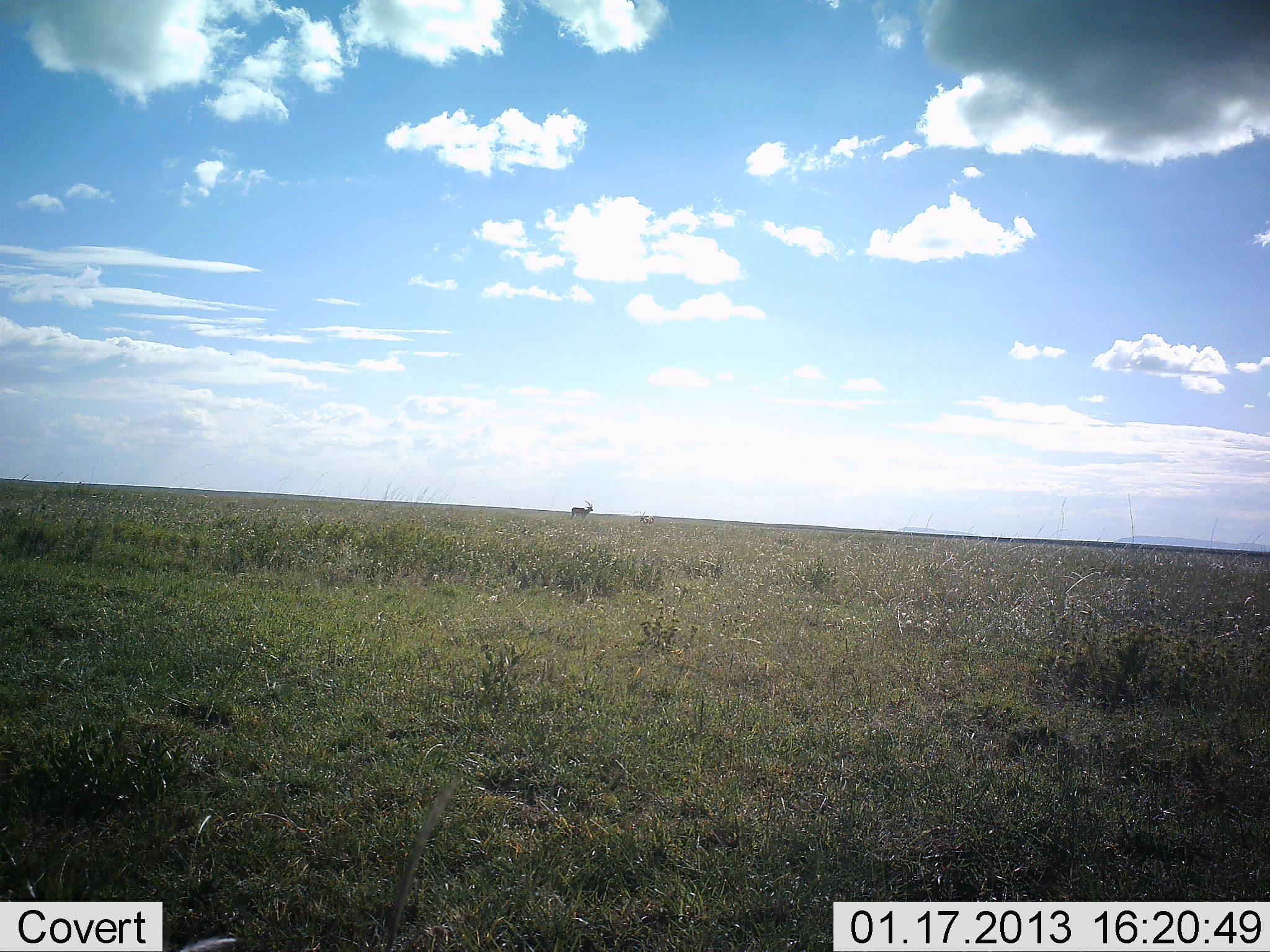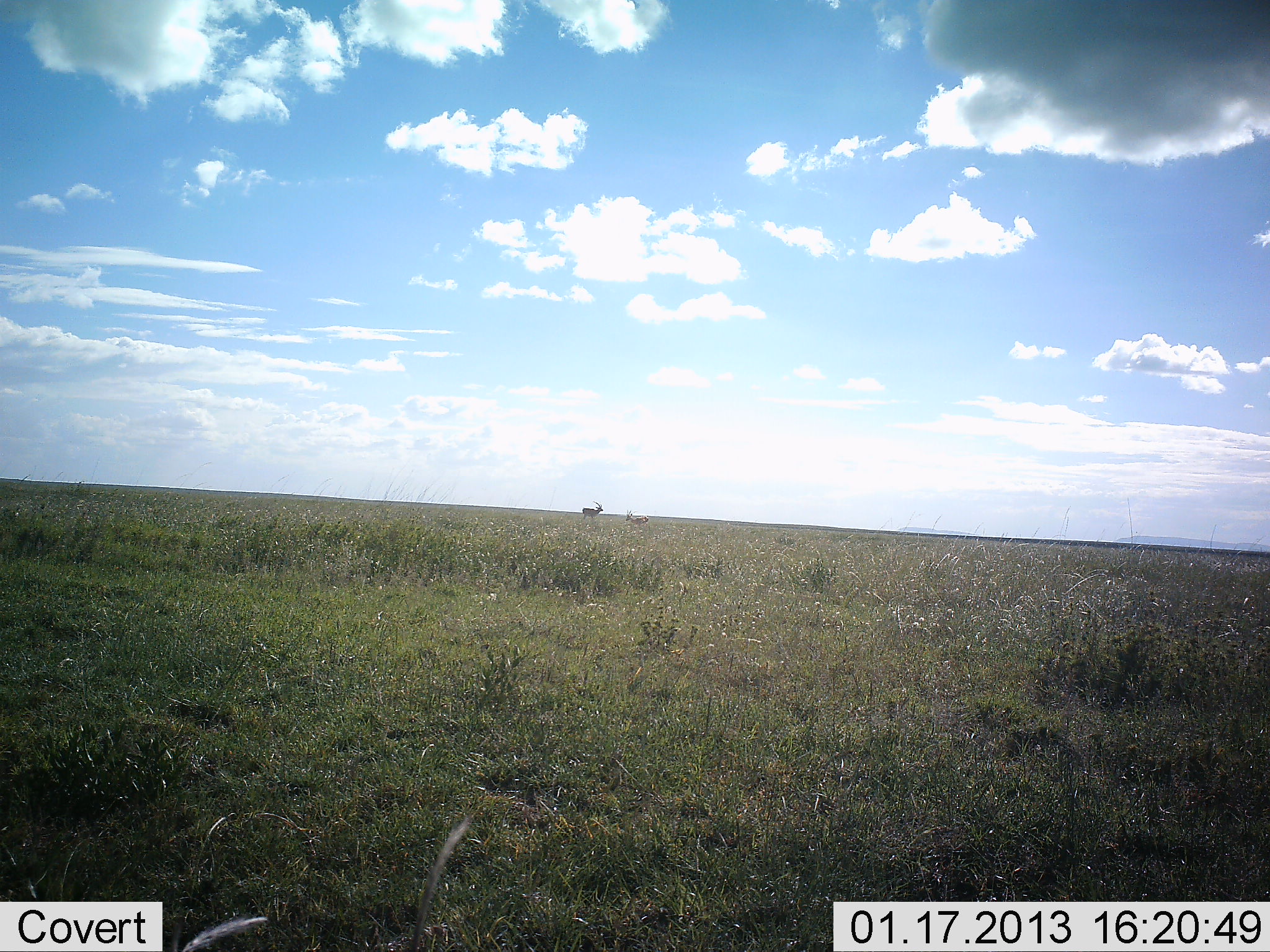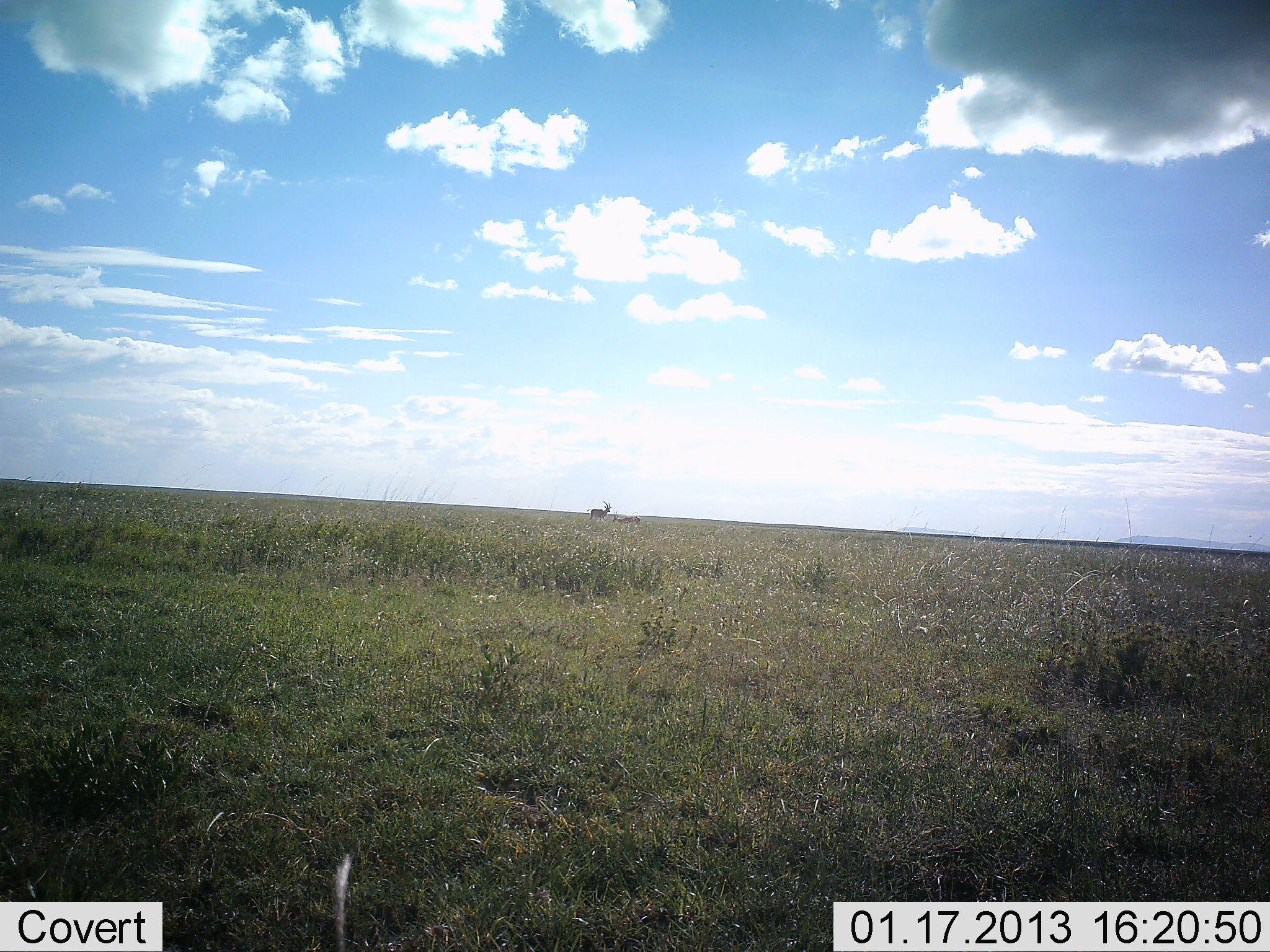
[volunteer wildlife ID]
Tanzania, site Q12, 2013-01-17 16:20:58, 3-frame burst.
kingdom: Animalia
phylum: Chordata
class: Mammalia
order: Artiodactyla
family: Bovidae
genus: Eudorcas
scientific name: Eudorcas thomsonii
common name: thomson's gazelle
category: gazellethomsons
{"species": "gazellethomsons (thomson's gazelle) (Eudorcas thomsonii)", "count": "2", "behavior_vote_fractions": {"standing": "0%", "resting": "12%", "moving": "50%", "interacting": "25%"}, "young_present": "12%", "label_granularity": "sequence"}